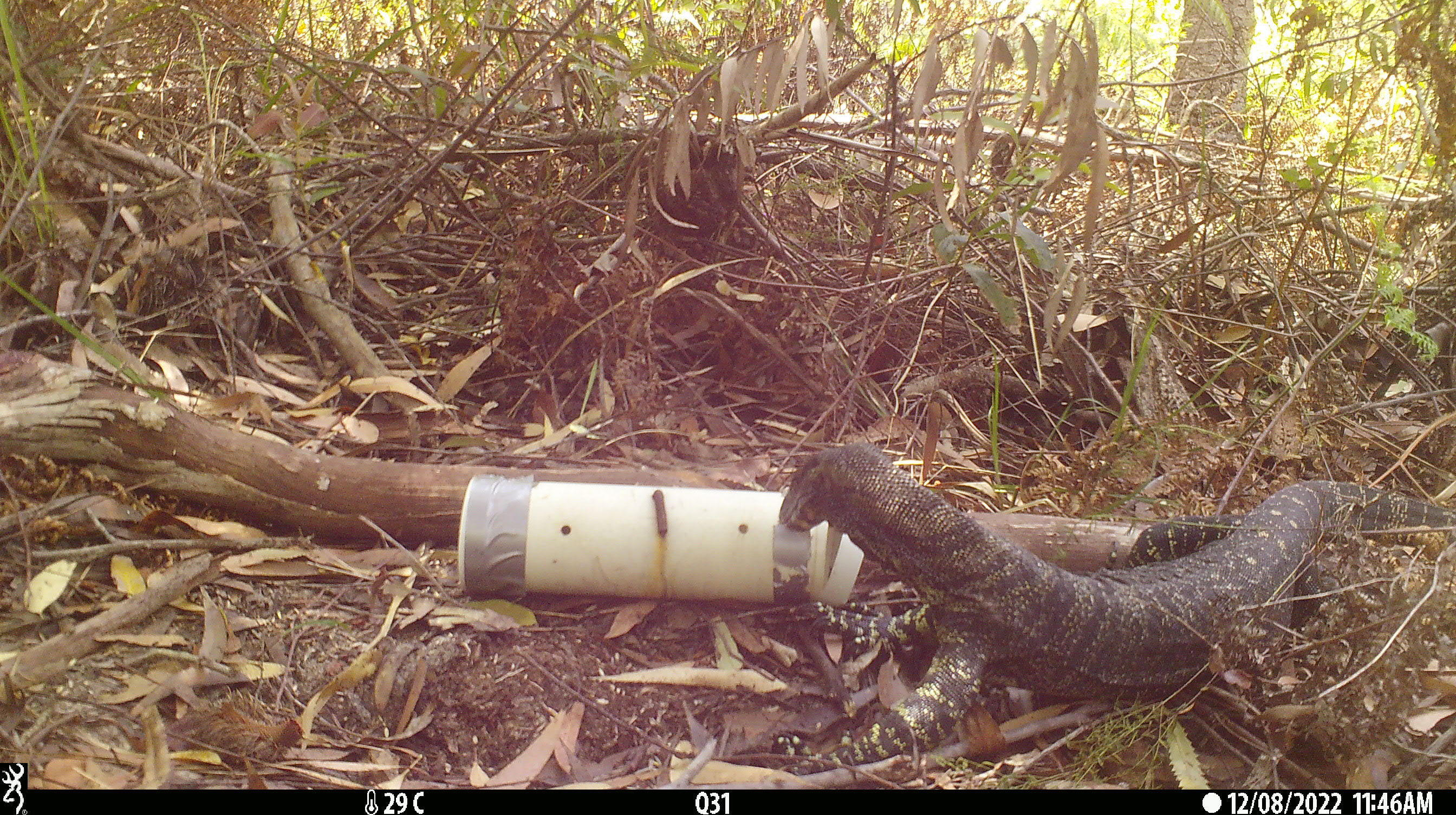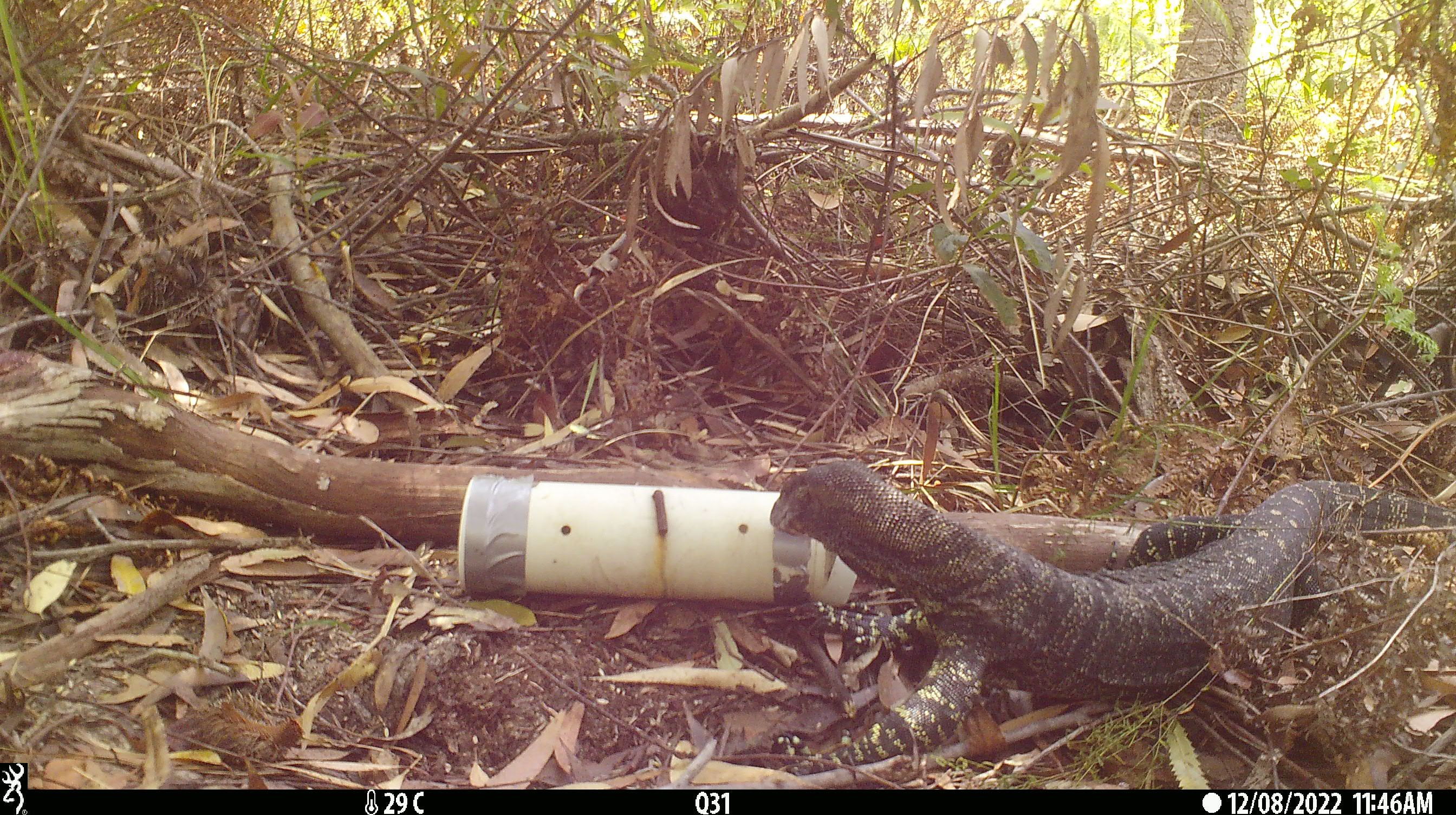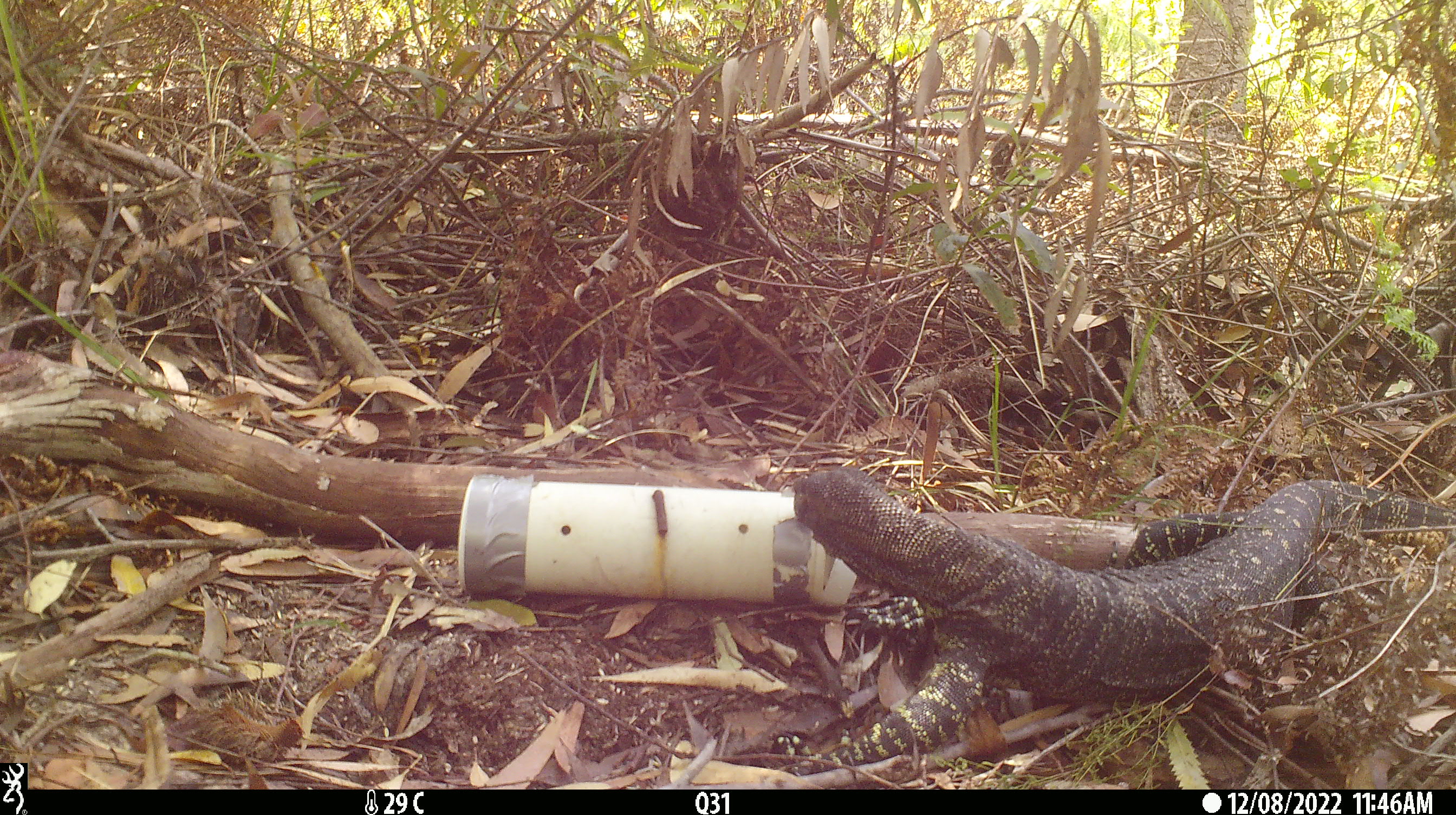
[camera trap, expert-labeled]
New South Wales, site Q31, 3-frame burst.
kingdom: Animalia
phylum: Chordata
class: Reptilia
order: Squamata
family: Varanidae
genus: Varanus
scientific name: Varanus varius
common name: lace monitor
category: goanna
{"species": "goanna (lace monitor) (Varanus varius)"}